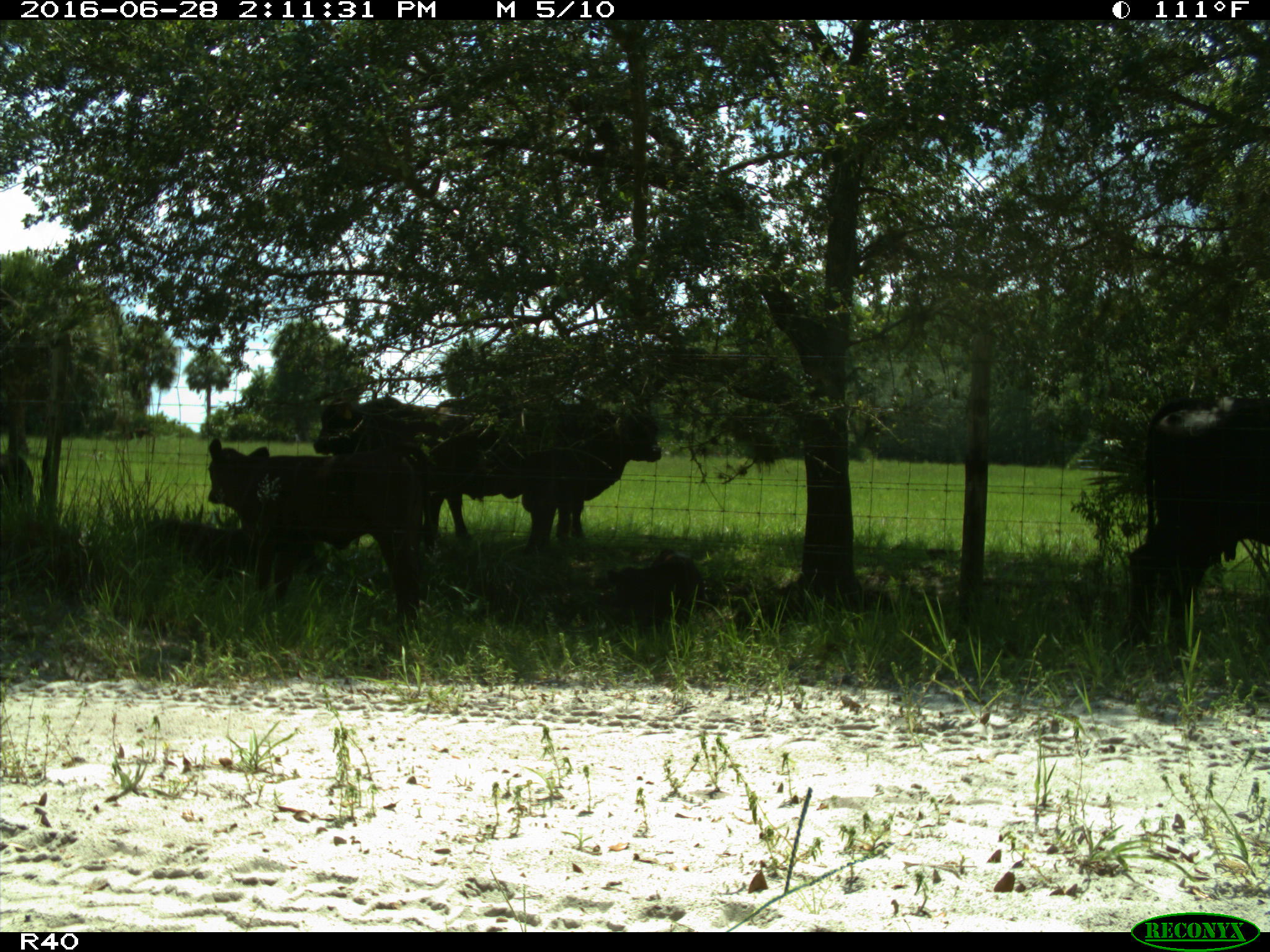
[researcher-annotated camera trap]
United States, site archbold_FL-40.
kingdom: Animalia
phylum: Chordata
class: Mammalia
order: Artiodactyla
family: Bovidae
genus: Bos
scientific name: Bos taurus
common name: domestic cow